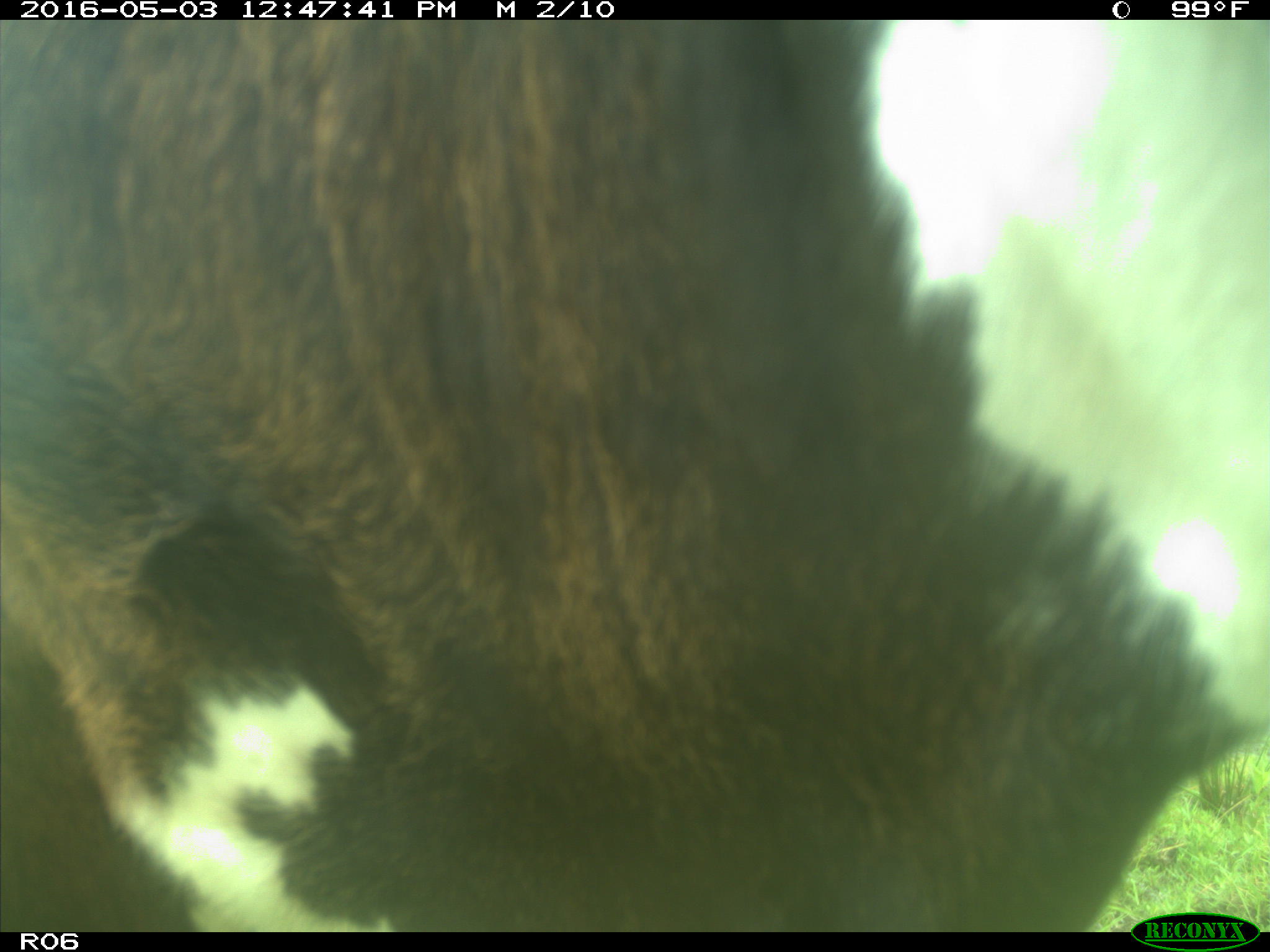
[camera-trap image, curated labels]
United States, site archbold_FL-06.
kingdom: Animalia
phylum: Chordata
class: Mammalia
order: Artiodactyla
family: Bovidae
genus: Bos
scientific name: Bos taurus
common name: domestic cow